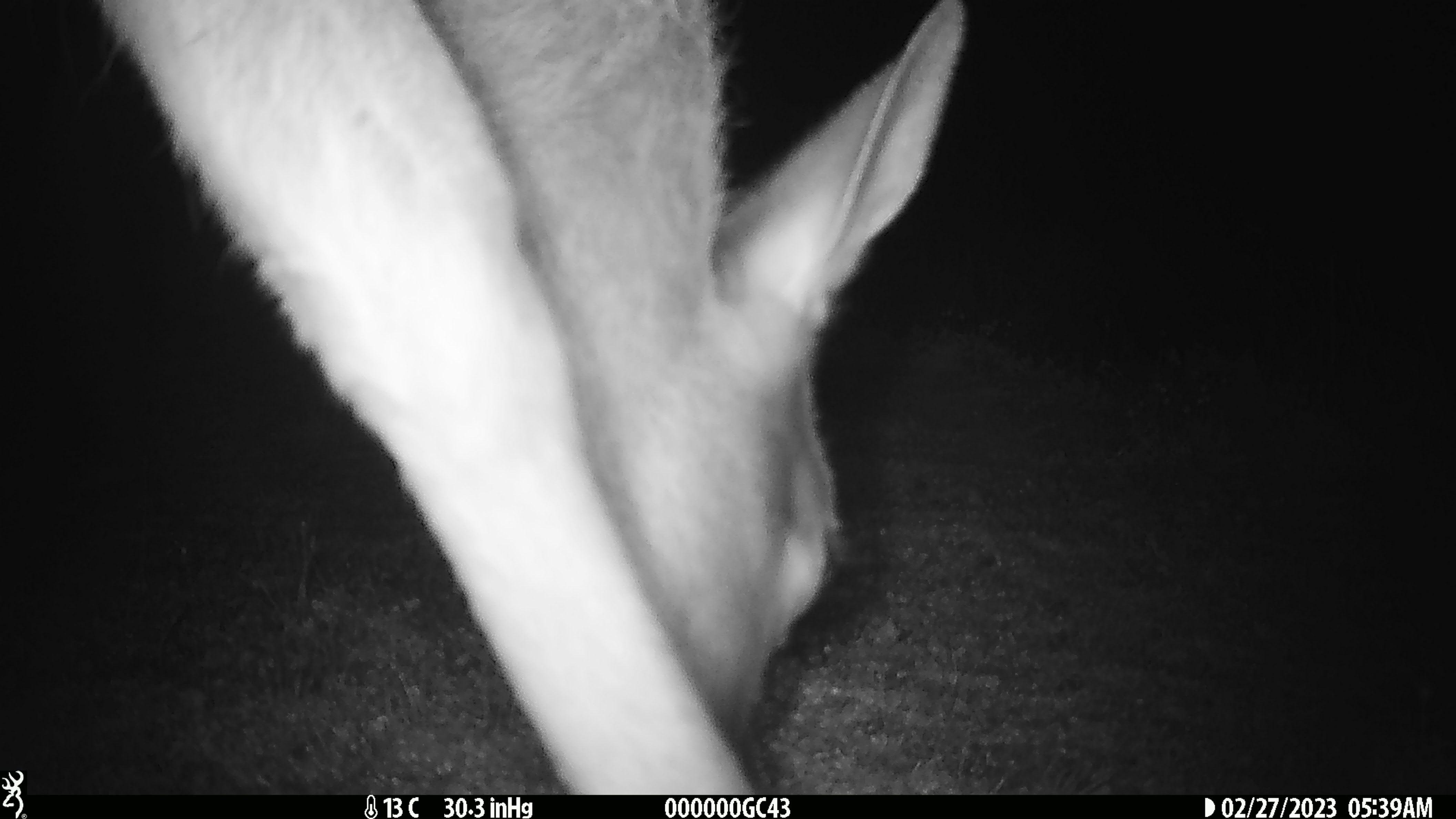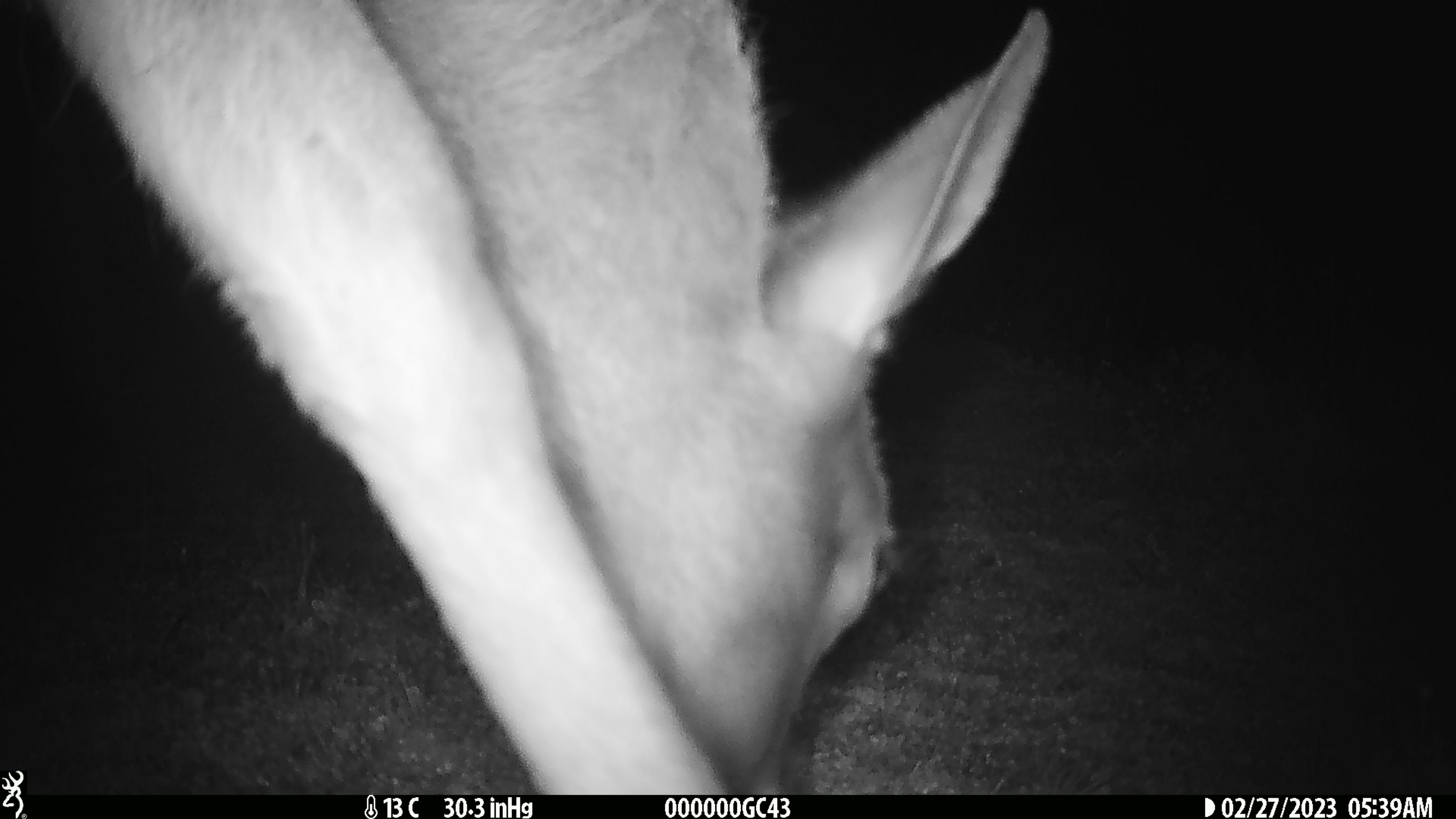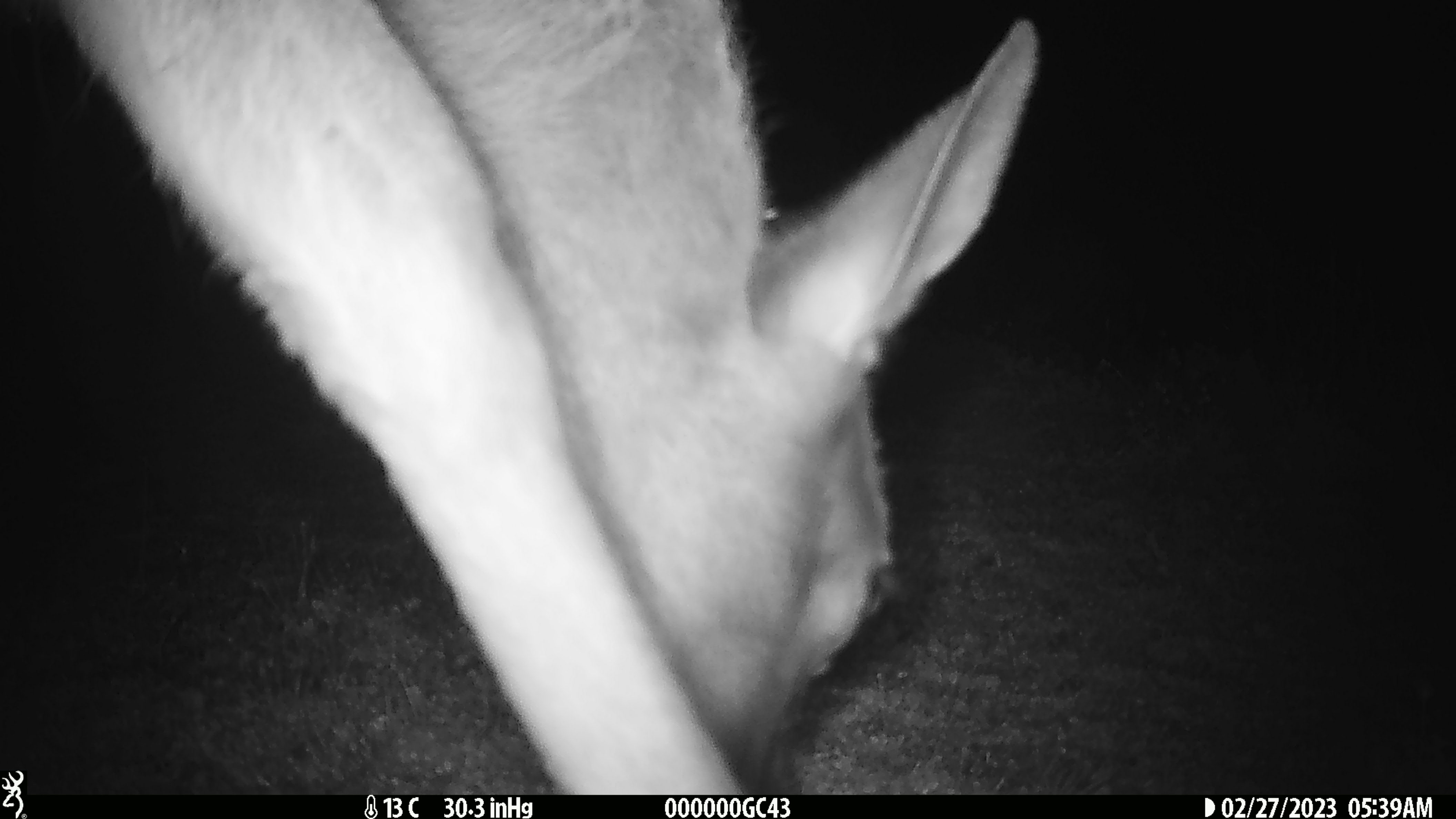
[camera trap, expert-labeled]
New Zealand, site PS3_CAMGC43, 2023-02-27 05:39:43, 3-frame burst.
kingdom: Animalia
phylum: Chordata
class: Mammalia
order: Artiodactyla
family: Cervidae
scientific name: Cervidae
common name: deer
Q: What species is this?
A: Deer (Cervidae).